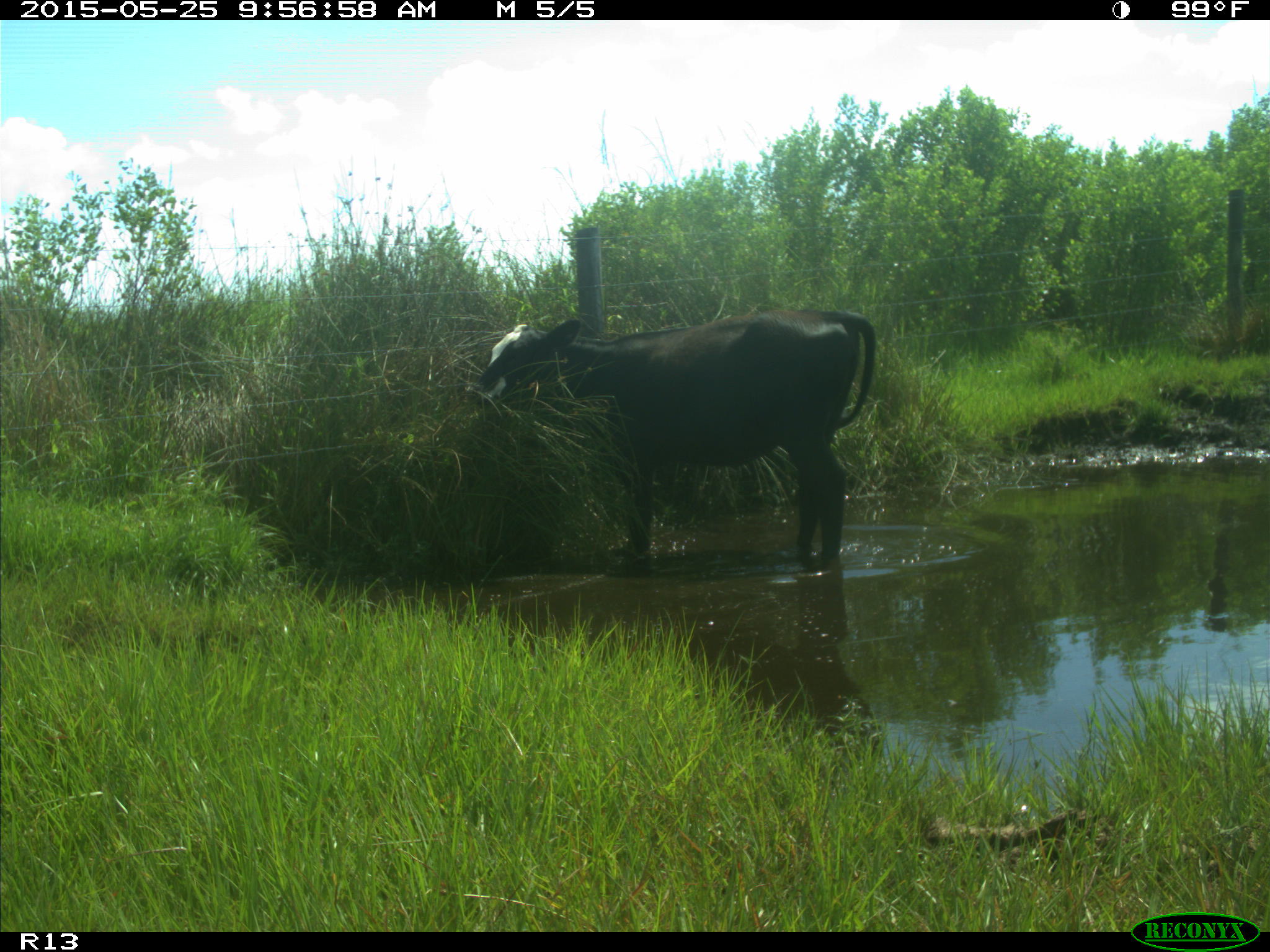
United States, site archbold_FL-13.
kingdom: Animalia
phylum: Chordata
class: Mammalia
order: Artiodactyla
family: Bovidae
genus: Bos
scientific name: Bos taurus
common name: domestic cow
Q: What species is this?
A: Bos taurus (domestic cow).